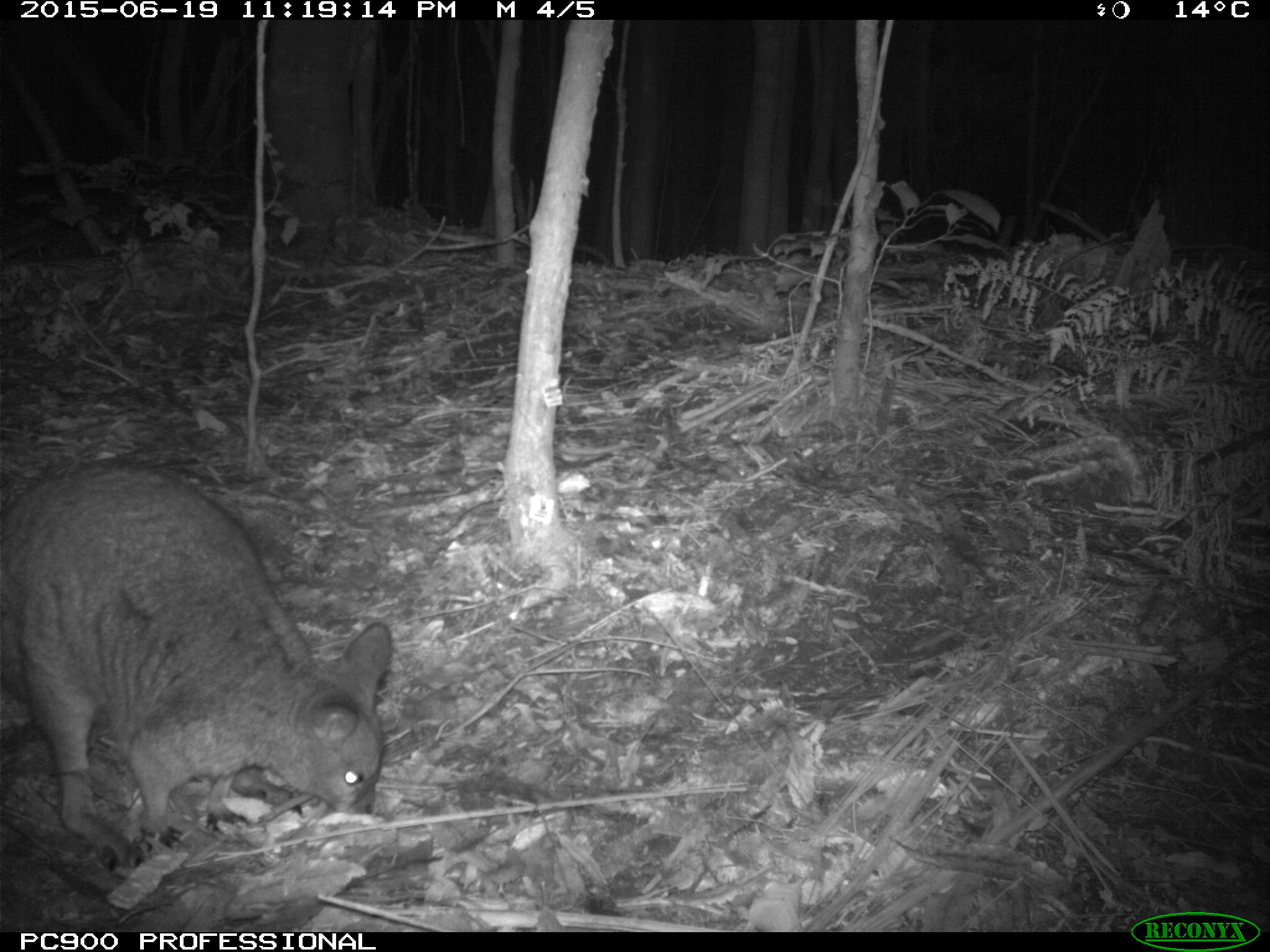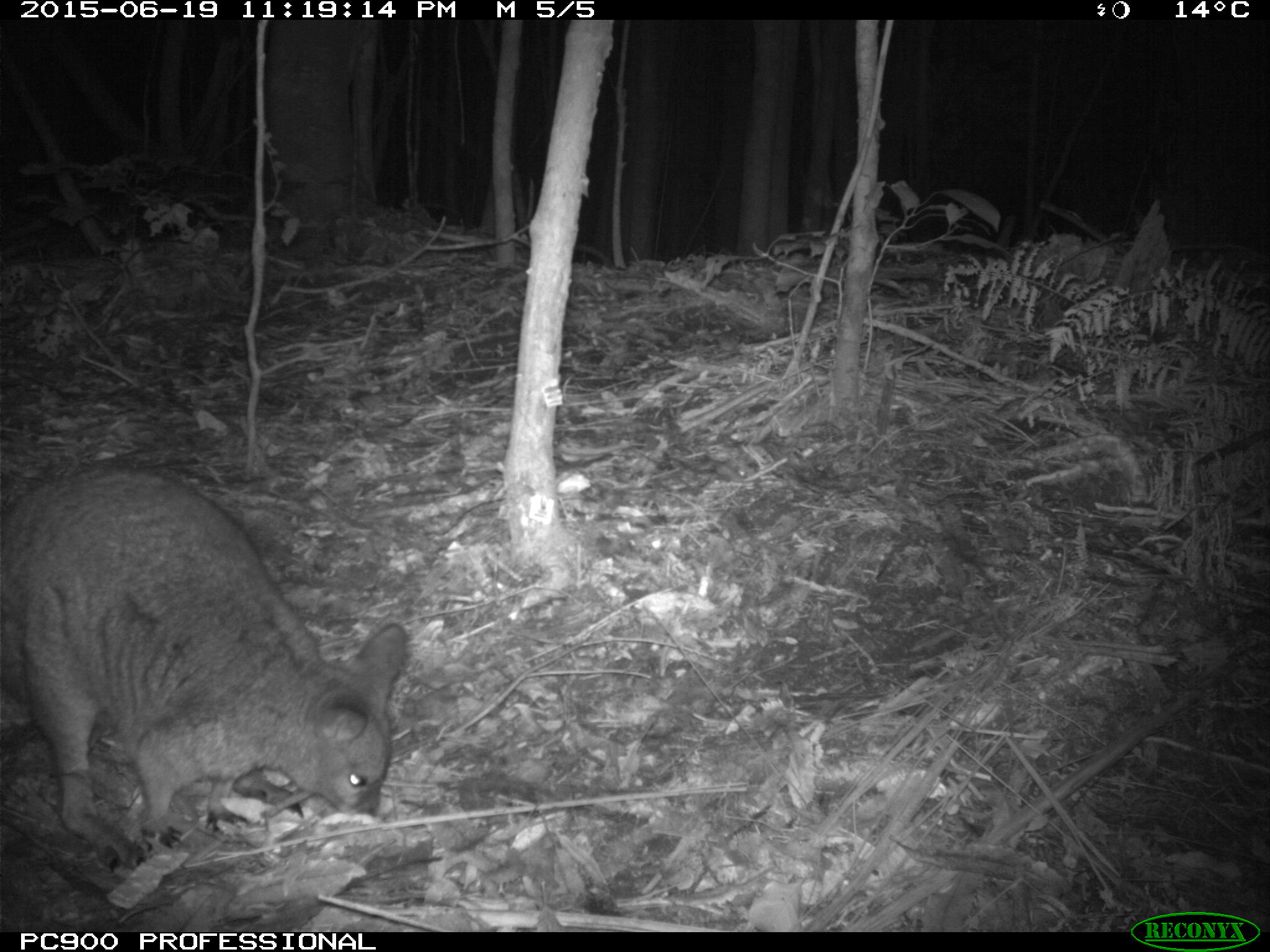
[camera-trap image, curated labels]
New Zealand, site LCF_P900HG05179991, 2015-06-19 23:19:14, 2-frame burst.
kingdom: Animalia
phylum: Chordata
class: Mammalia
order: Diprotodontia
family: Macropodidae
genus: Notamacropus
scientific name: Notamacropus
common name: wallaby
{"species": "wallaby (Notamacropus)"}